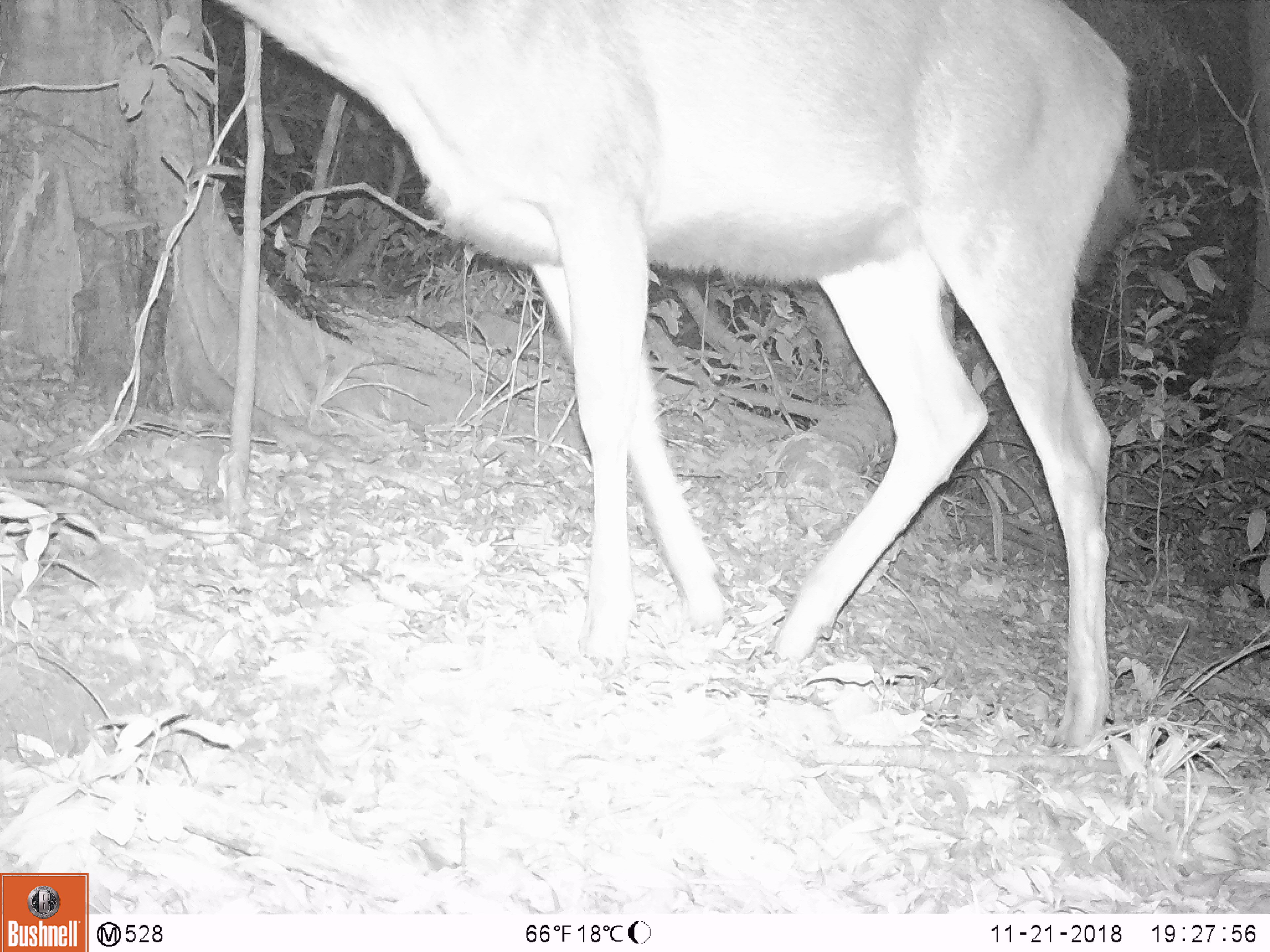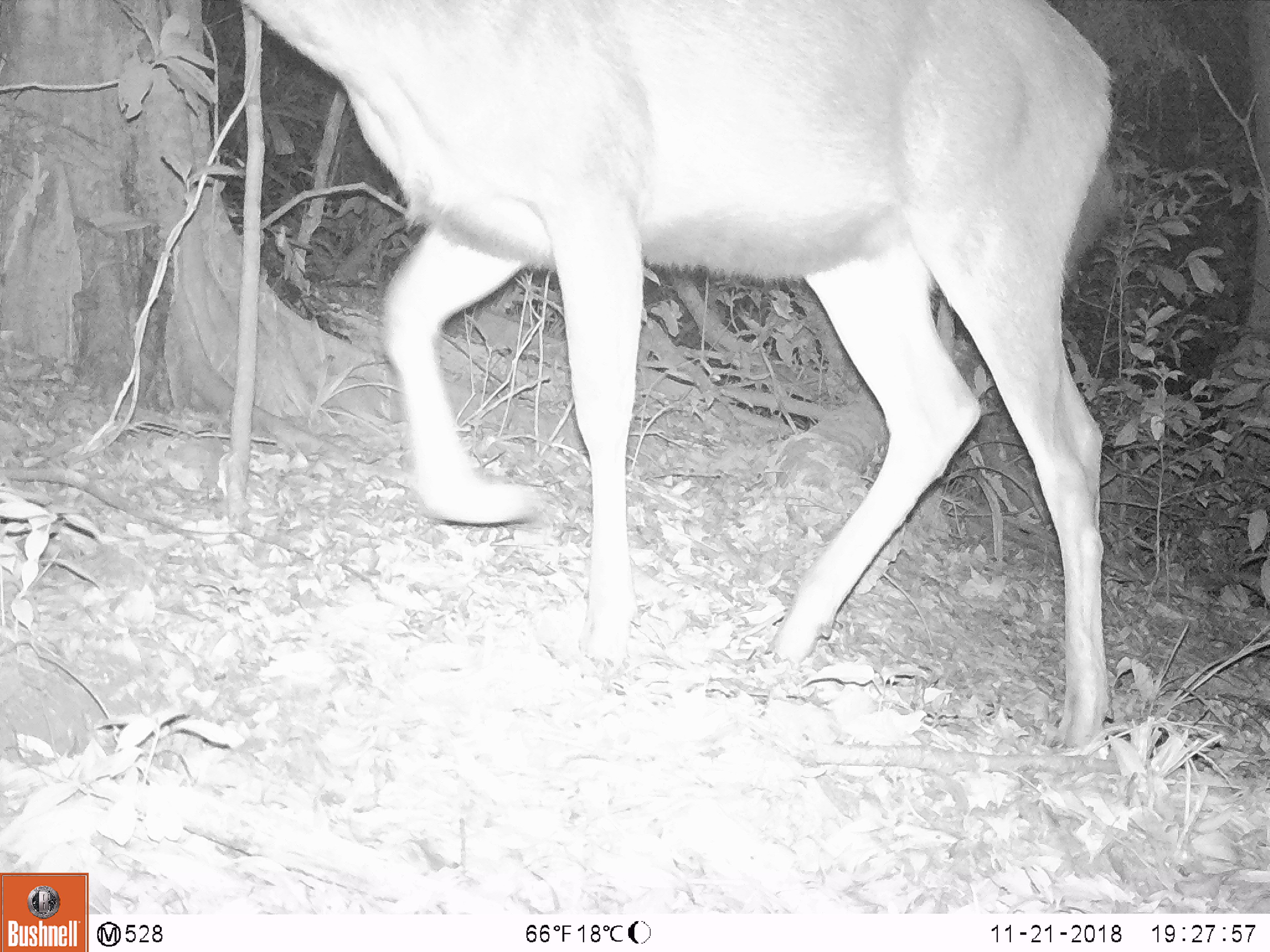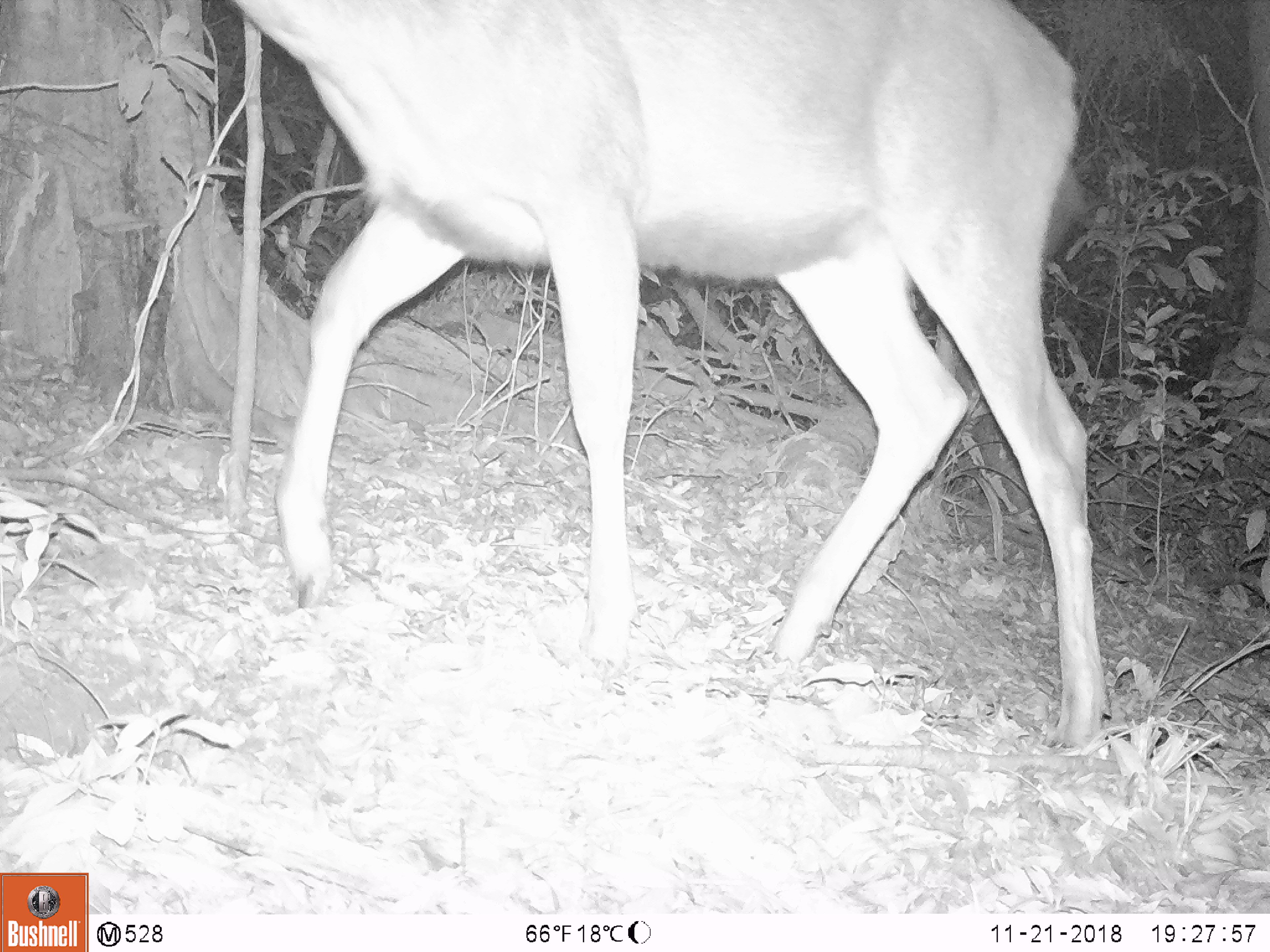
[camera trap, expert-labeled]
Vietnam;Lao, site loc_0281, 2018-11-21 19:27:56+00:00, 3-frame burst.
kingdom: Animalia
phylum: Chordata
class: Mammalia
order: Artiodactyla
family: Cervidae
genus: Rusa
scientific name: Rusa unicolor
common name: sambar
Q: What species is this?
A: Sambar (Rusa unicolor).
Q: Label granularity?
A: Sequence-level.